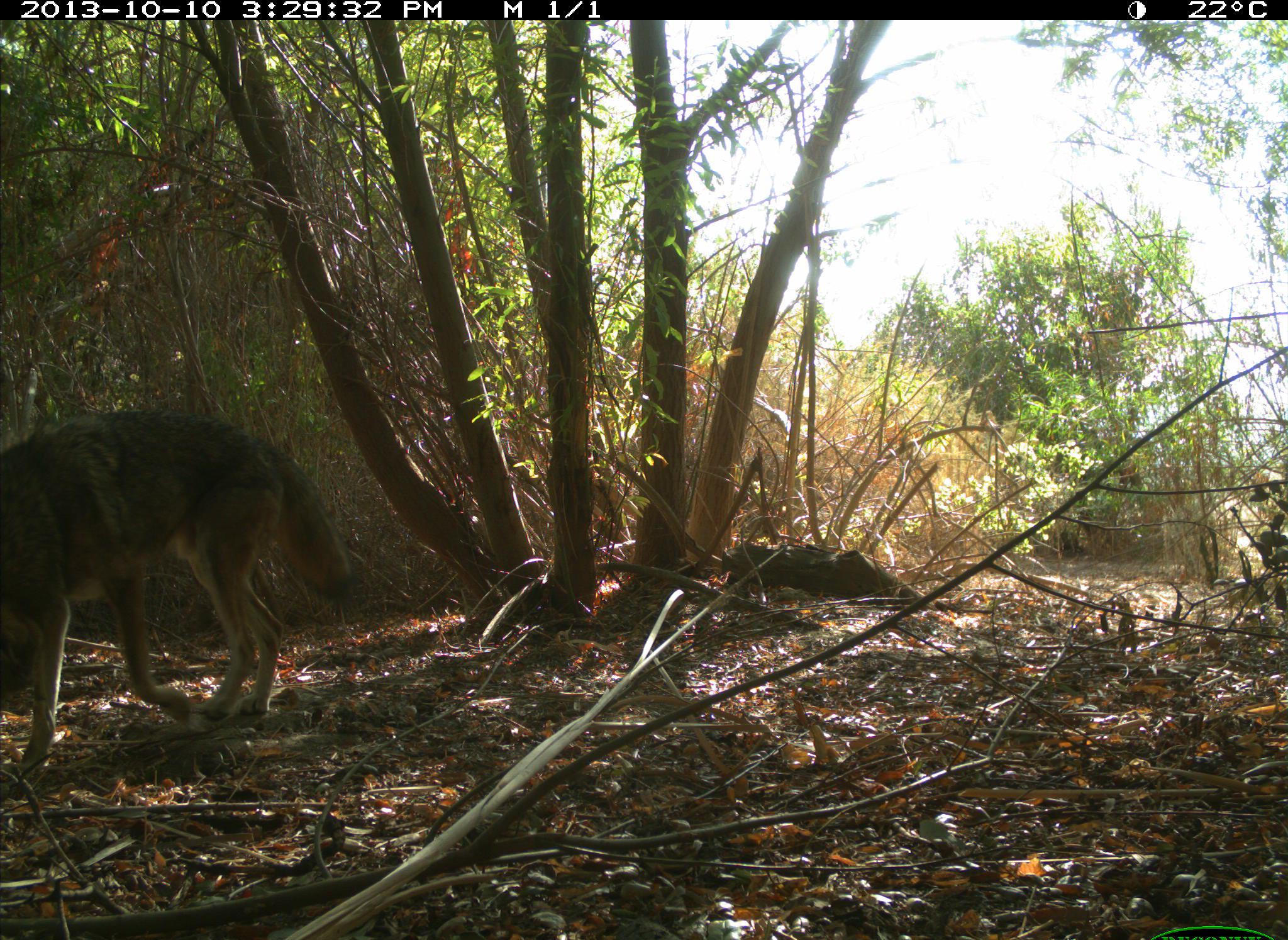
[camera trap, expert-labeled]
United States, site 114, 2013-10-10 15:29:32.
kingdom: Animalia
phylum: Chordata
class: Mammalia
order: Carnivora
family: Canidae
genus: Canis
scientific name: Canis latrans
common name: coyote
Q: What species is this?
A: Coyote (Canis latrans).